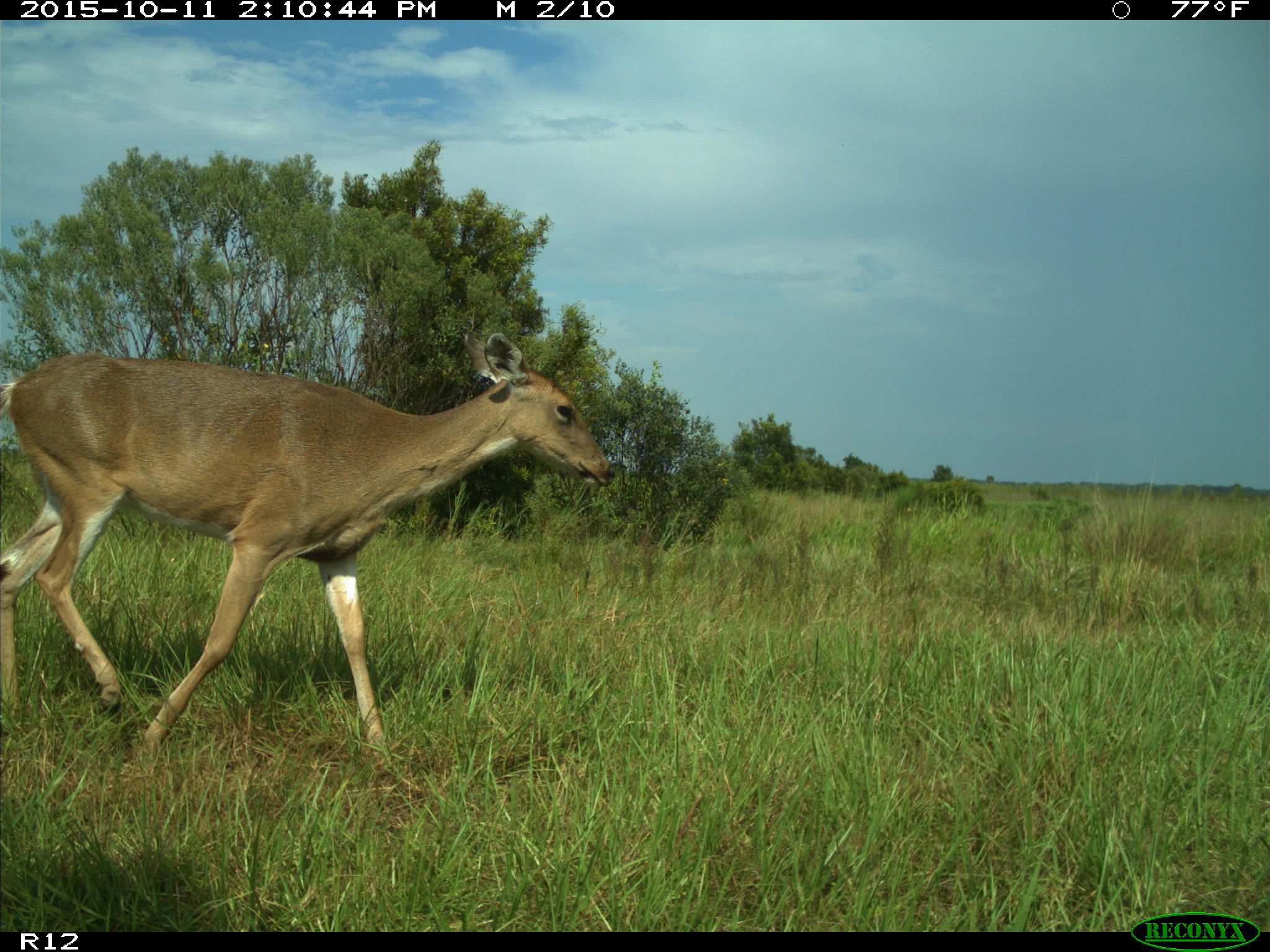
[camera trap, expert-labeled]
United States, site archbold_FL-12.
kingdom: Animalia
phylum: Chordata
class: Mammalia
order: Artiodactyla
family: Cervidae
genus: Odocoileus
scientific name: Odocoileus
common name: deer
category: unidentified deer